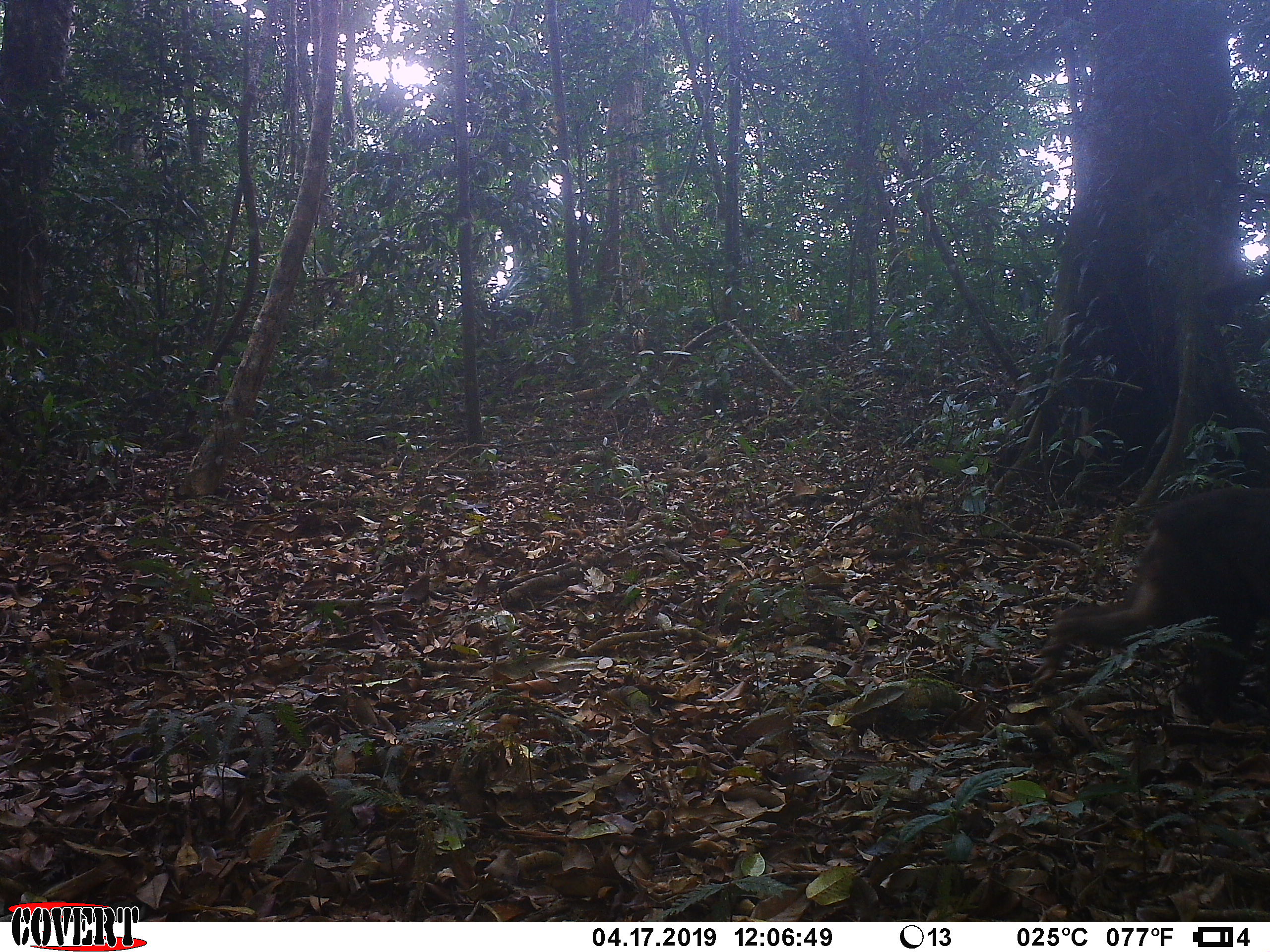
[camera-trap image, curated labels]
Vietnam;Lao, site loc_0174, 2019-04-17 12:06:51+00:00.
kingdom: Animalia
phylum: Chordata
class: Mammalia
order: Primates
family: Cercopithecidae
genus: Macaca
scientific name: Macaca arctoides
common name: stump-tailed macaque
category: stump tailed macaque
Stump tailed macaque (stump-tailed macaque) (Macaca arctoides). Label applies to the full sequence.